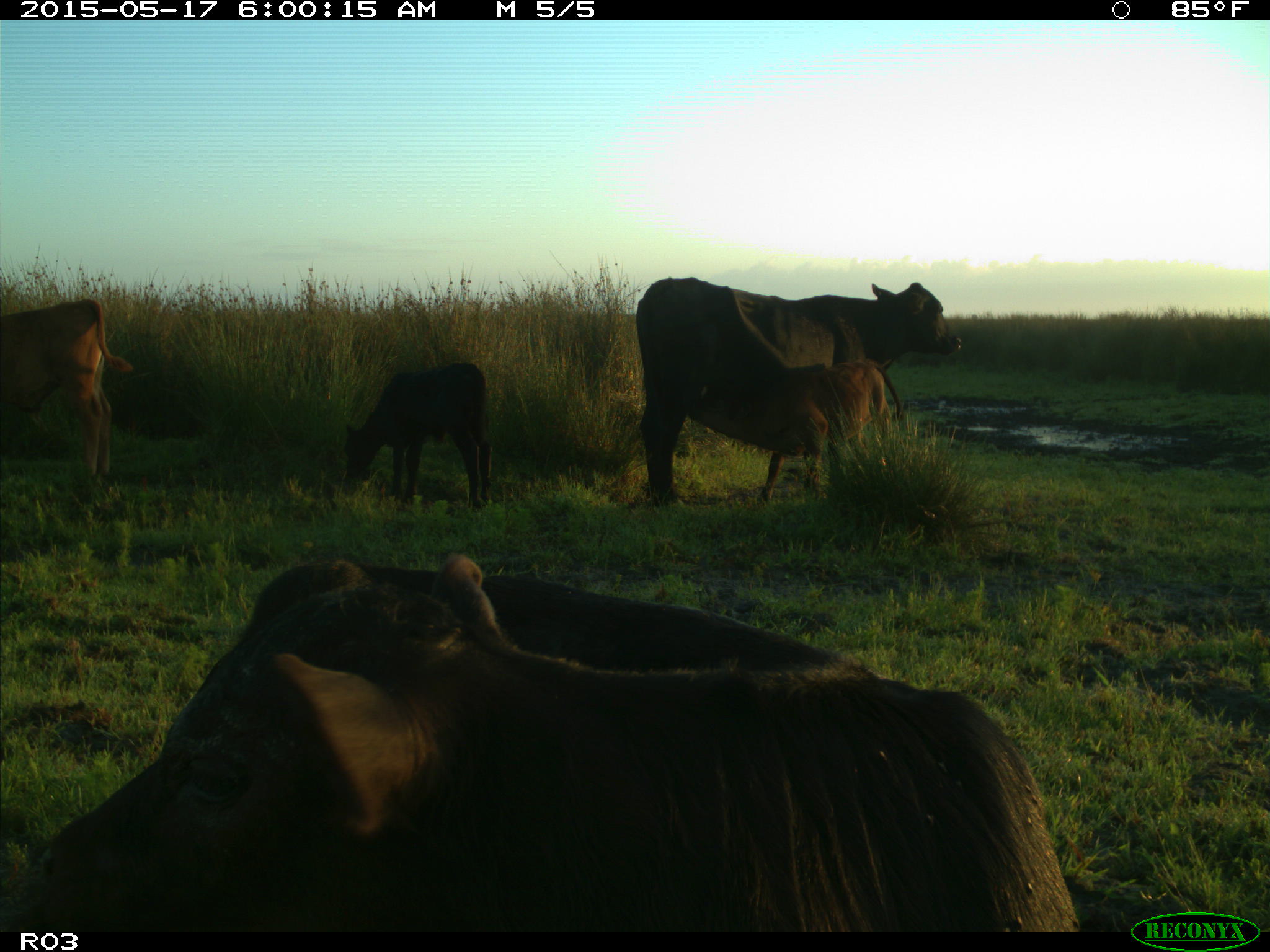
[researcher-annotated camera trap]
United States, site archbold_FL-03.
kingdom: Animalia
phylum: Chordata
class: Mammalia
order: Artiodactyla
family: Bovidae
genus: Bos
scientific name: Bos taurus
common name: domestic cow